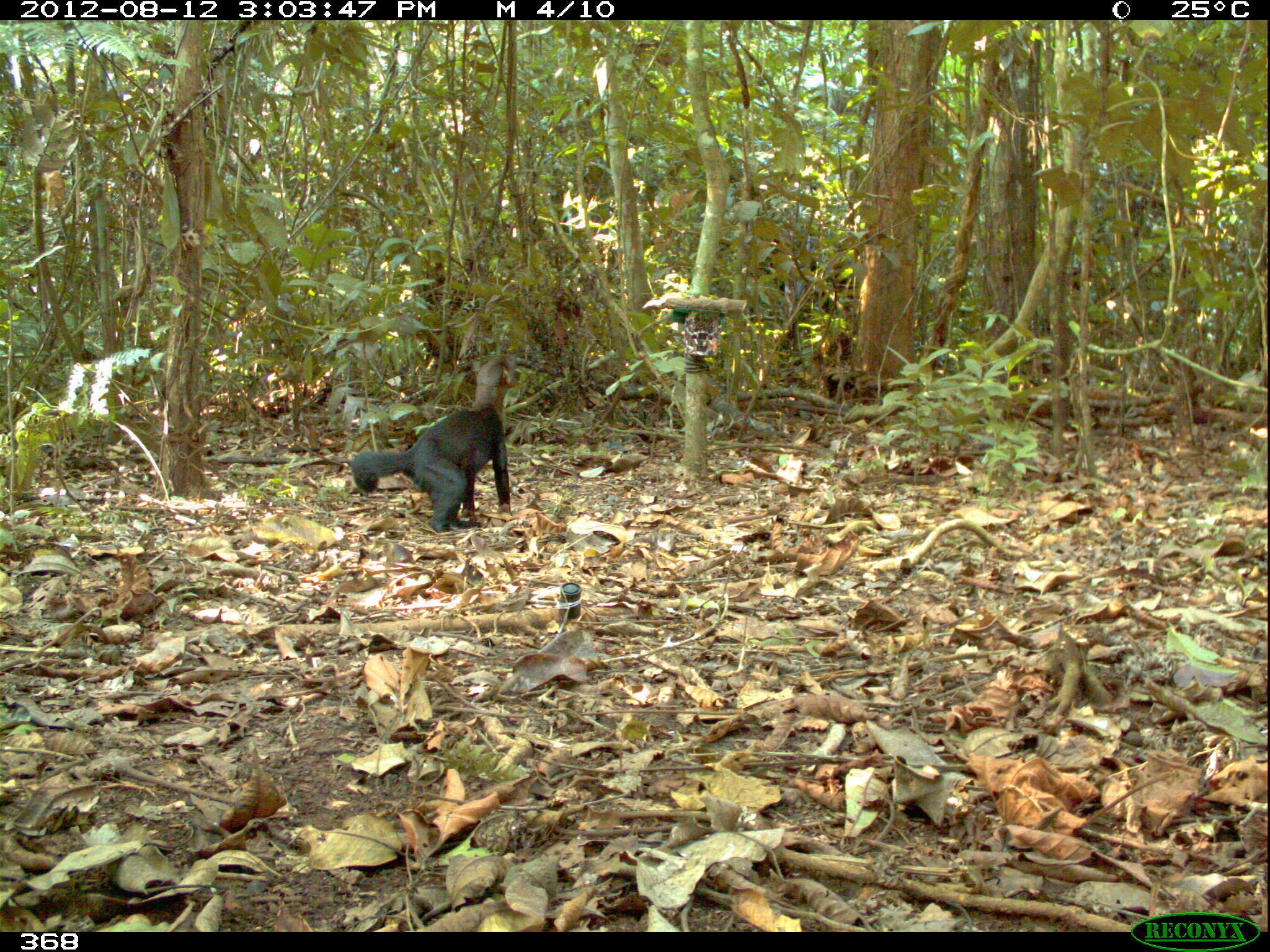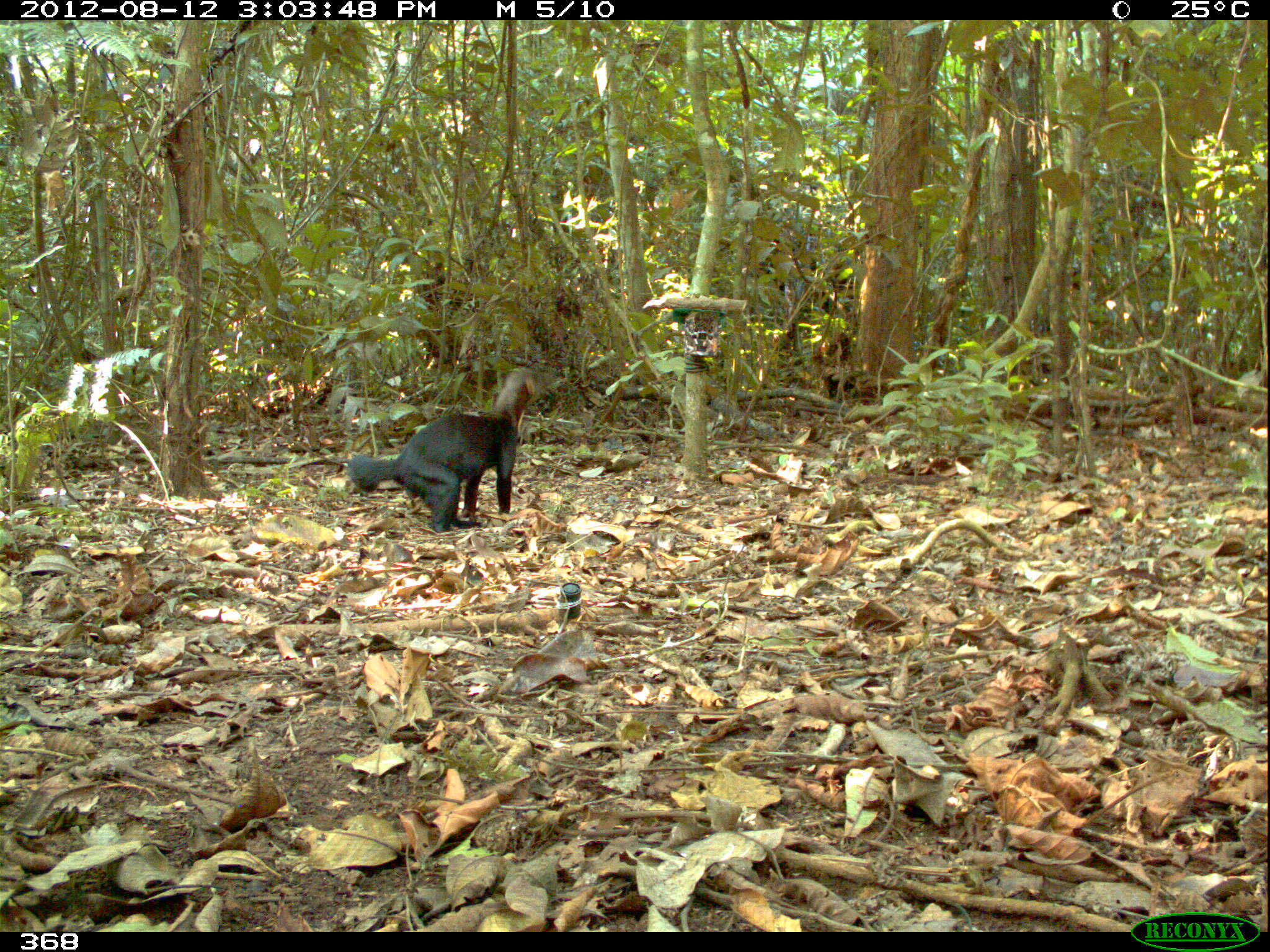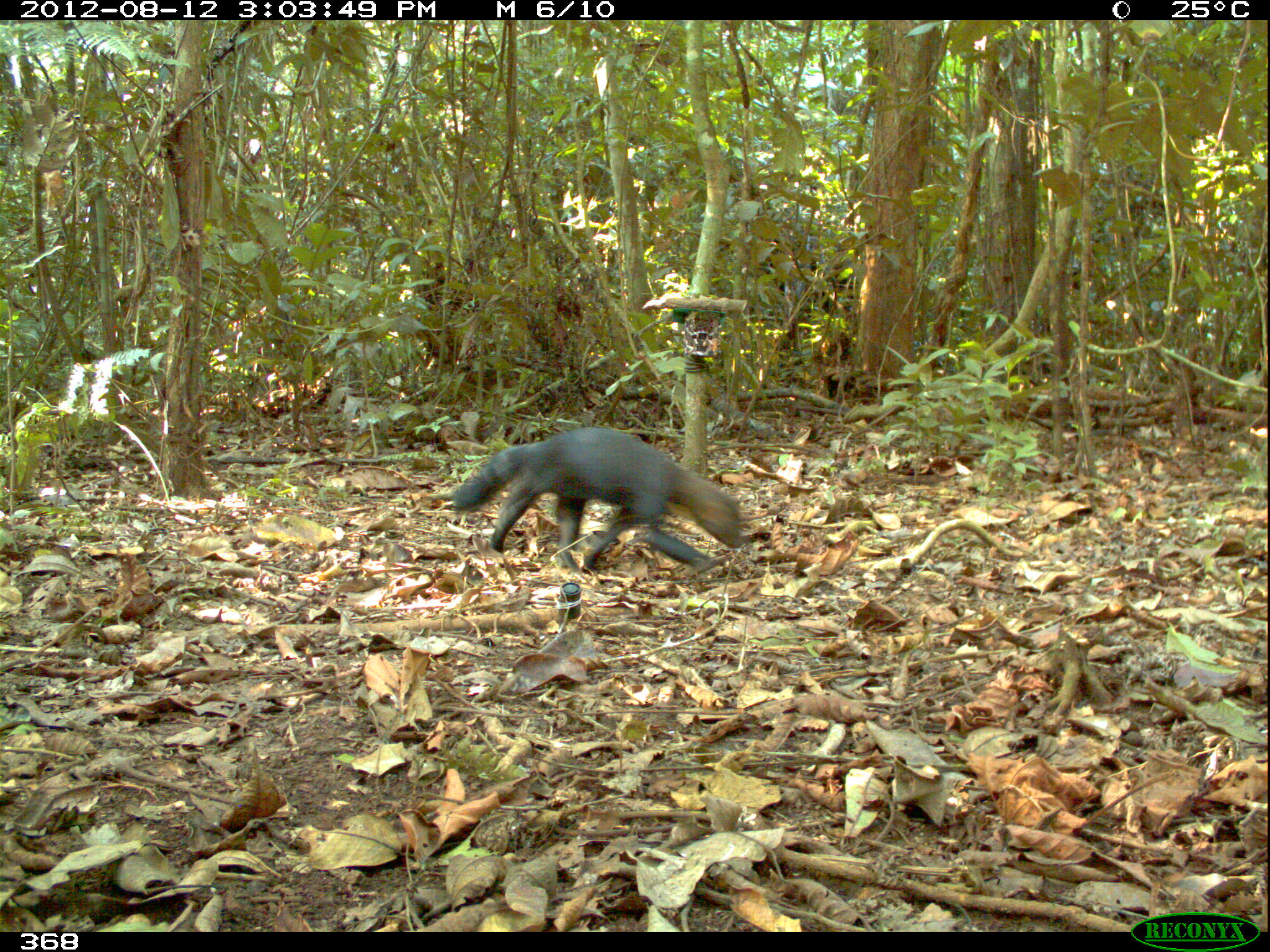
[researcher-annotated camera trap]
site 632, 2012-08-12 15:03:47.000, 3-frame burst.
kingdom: Animalia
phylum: Chordata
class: Mammalia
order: Carnivora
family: Mustelidae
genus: Eira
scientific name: Eira barbara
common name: tayra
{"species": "Eira barbara (tayra)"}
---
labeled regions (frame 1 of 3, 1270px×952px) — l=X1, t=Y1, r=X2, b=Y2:
eira barbara: l=349, t=356, r=511, b=532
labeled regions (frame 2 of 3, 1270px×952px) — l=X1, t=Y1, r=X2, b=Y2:
eira barbara: l=345, t=368, r=547, b=533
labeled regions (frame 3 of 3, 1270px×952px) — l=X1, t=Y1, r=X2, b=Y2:
eira barbara: l=453, t=425, r=742, b=574